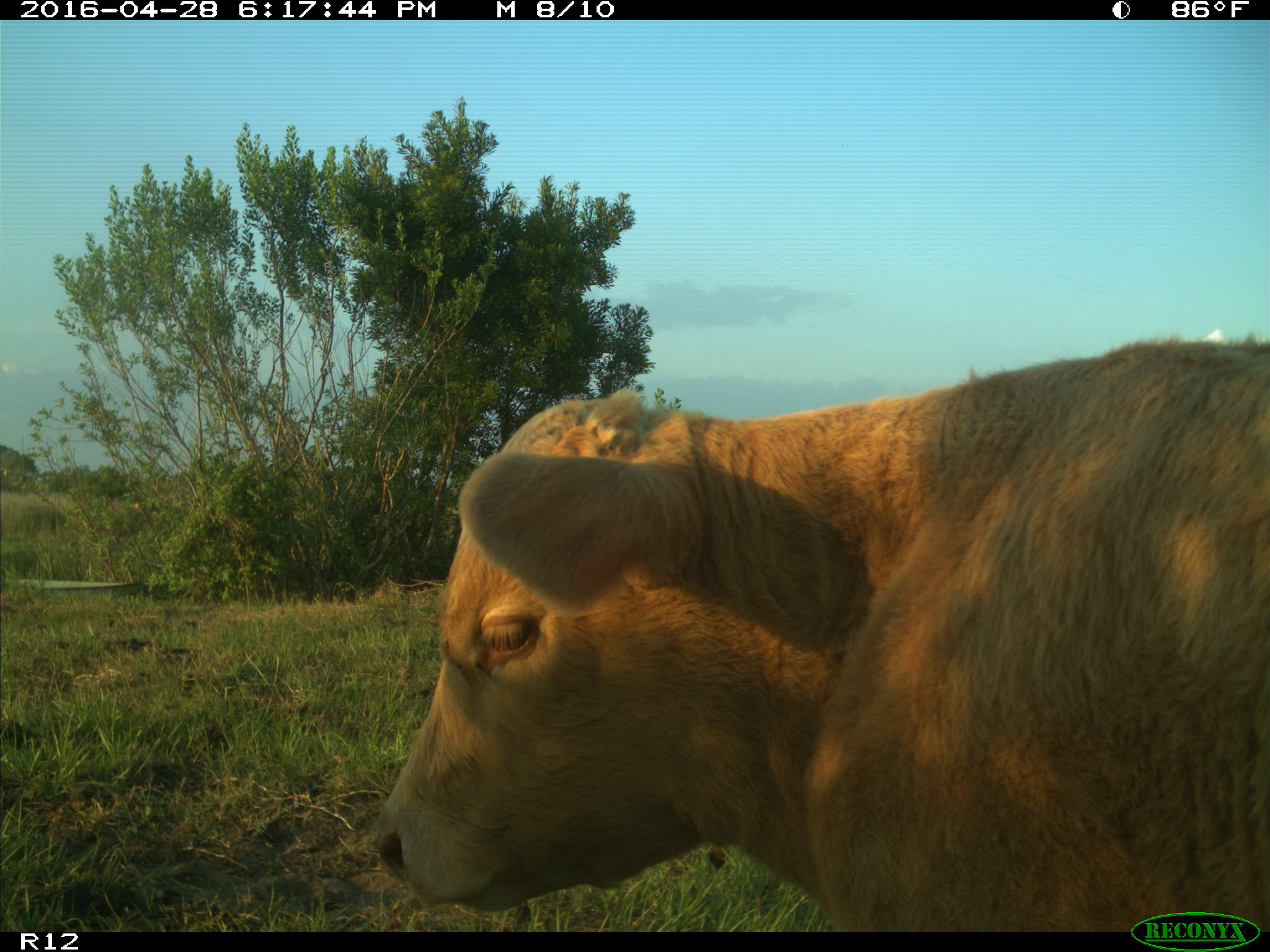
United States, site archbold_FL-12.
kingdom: Animalia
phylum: Chordata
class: Mammalia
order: Artiodactyla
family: Bovidae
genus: Bos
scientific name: Bos taurus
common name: domestic cow